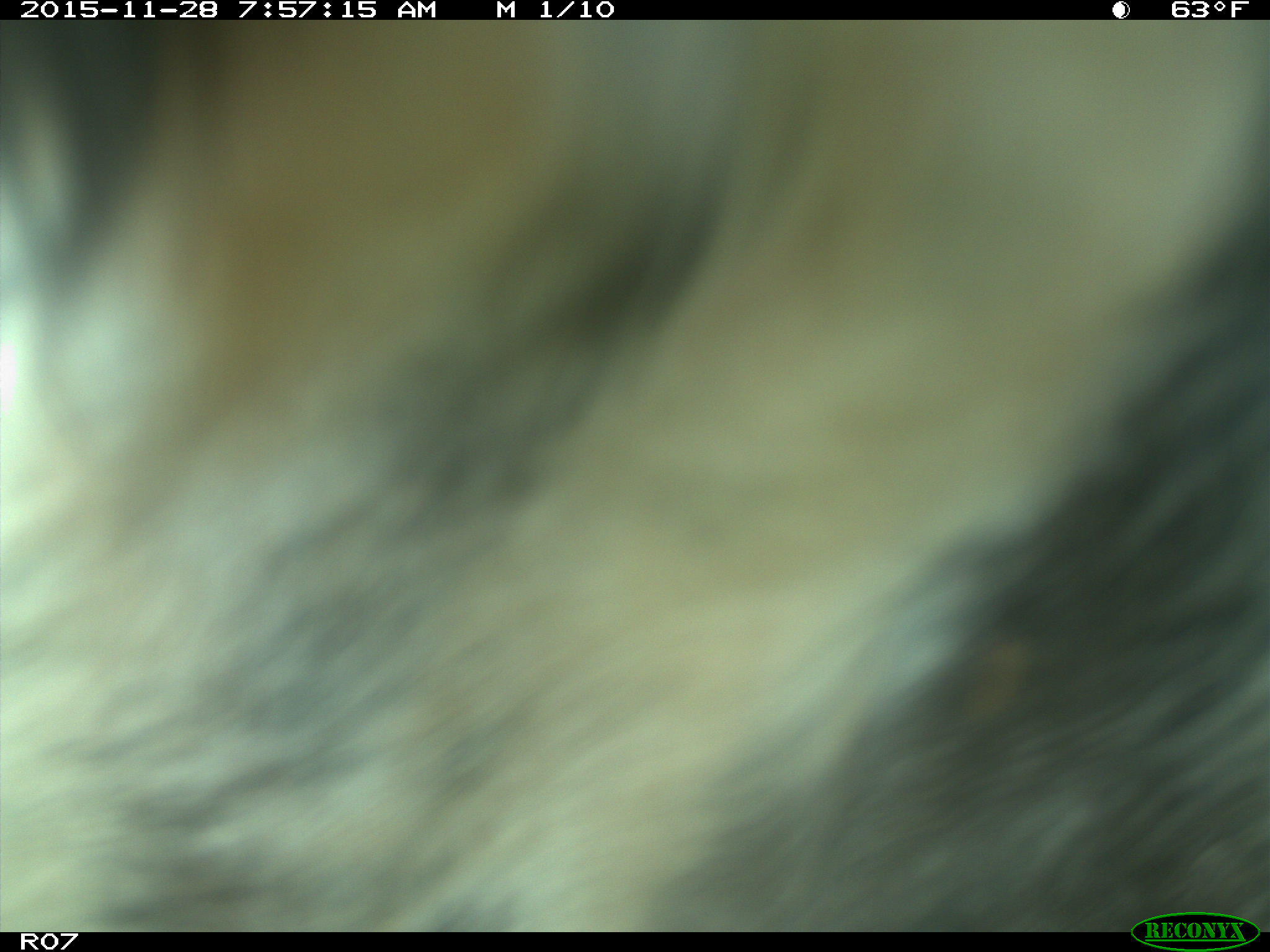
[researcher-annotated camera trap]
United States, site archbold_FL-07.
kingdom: Animalia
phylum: Chordata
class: Mammalia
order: Artiodactyla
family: Bovidae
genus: Bos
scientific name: Bos taurus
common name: domestic cow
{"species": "Bos taurus (domestic cow)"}